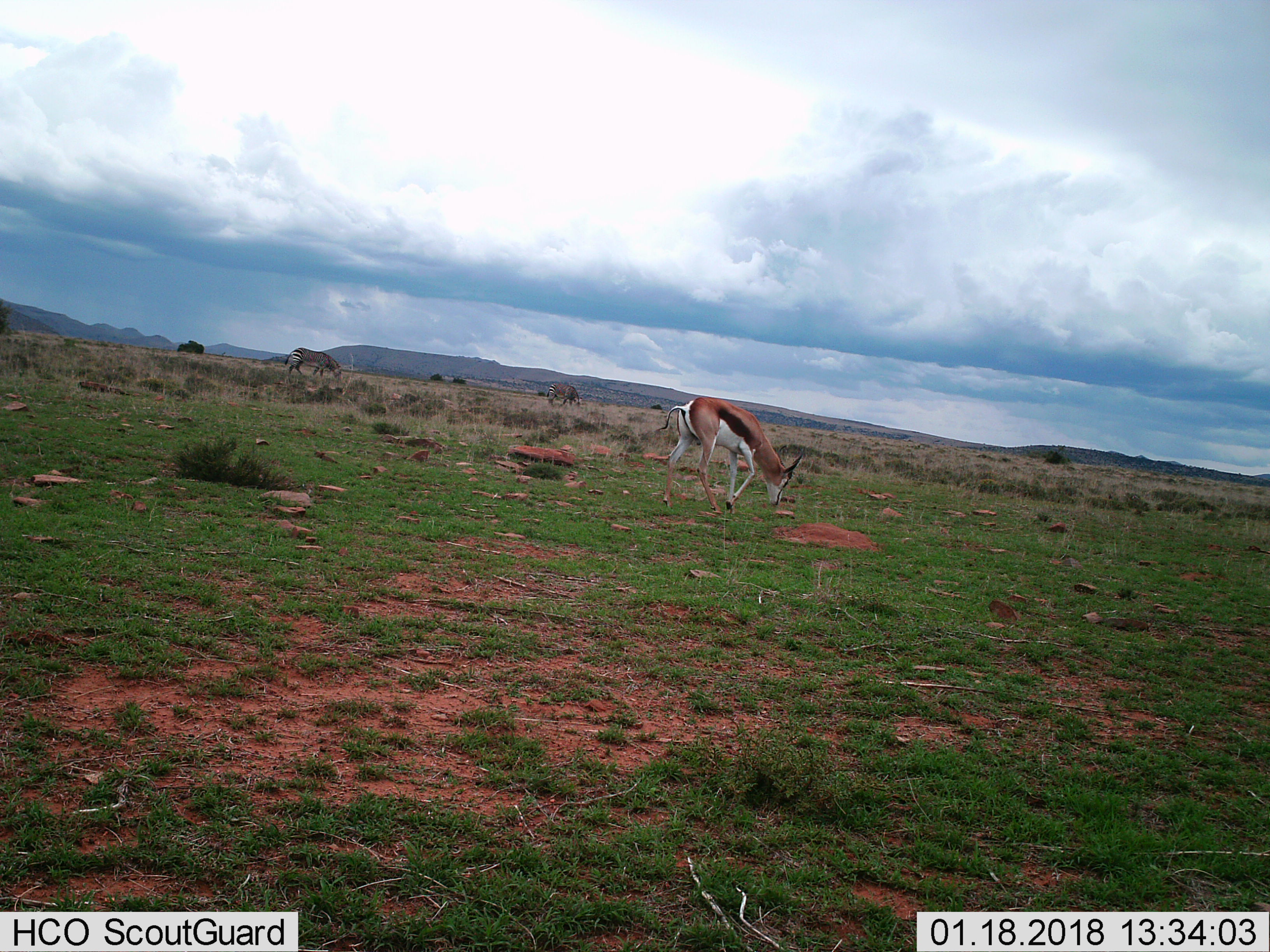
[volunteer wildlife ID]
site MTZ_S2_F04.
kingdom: Animalia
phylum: Chordata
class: Mammalia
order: Artiodactyla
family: Bovidae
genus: Antidorcas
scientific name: Antidorcas marsupialis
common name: springbok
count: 1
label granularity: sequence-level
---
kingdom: Animalia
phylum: Chordata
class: Mammalia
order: Perissodactyla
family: Equidae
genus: Equus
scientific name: Equus zebra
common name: mountain zebra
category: zebramountain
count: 2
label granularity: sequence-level